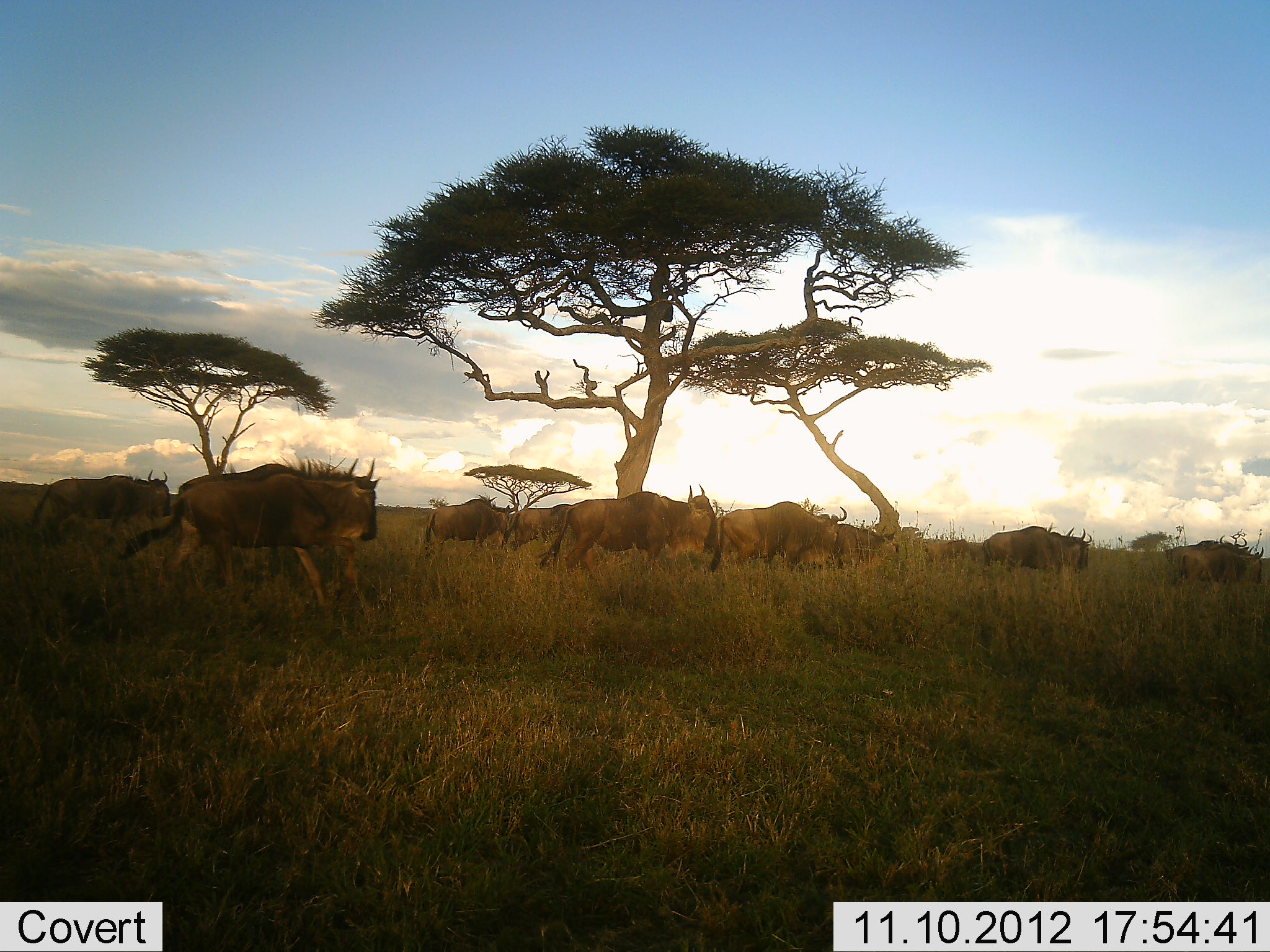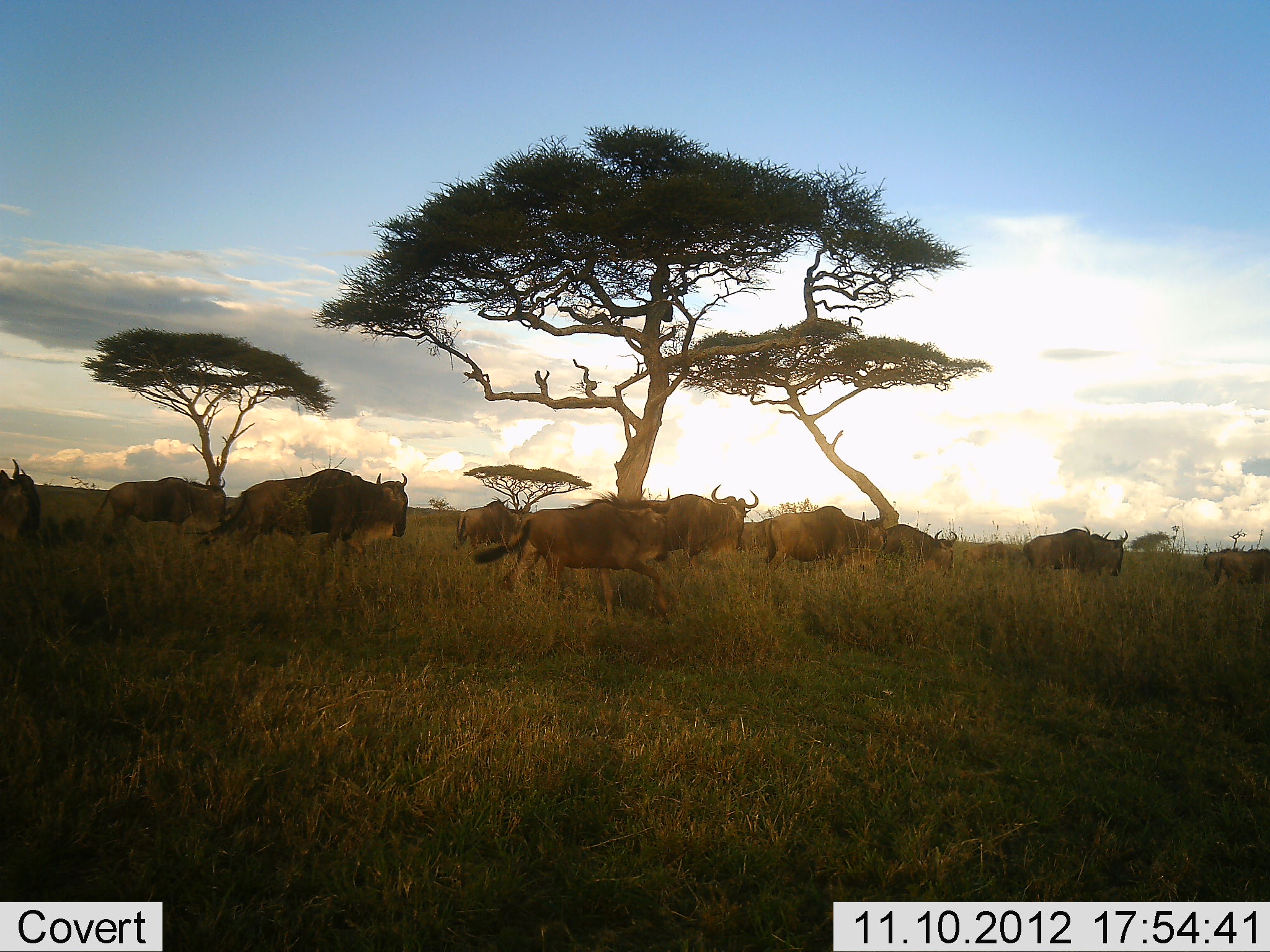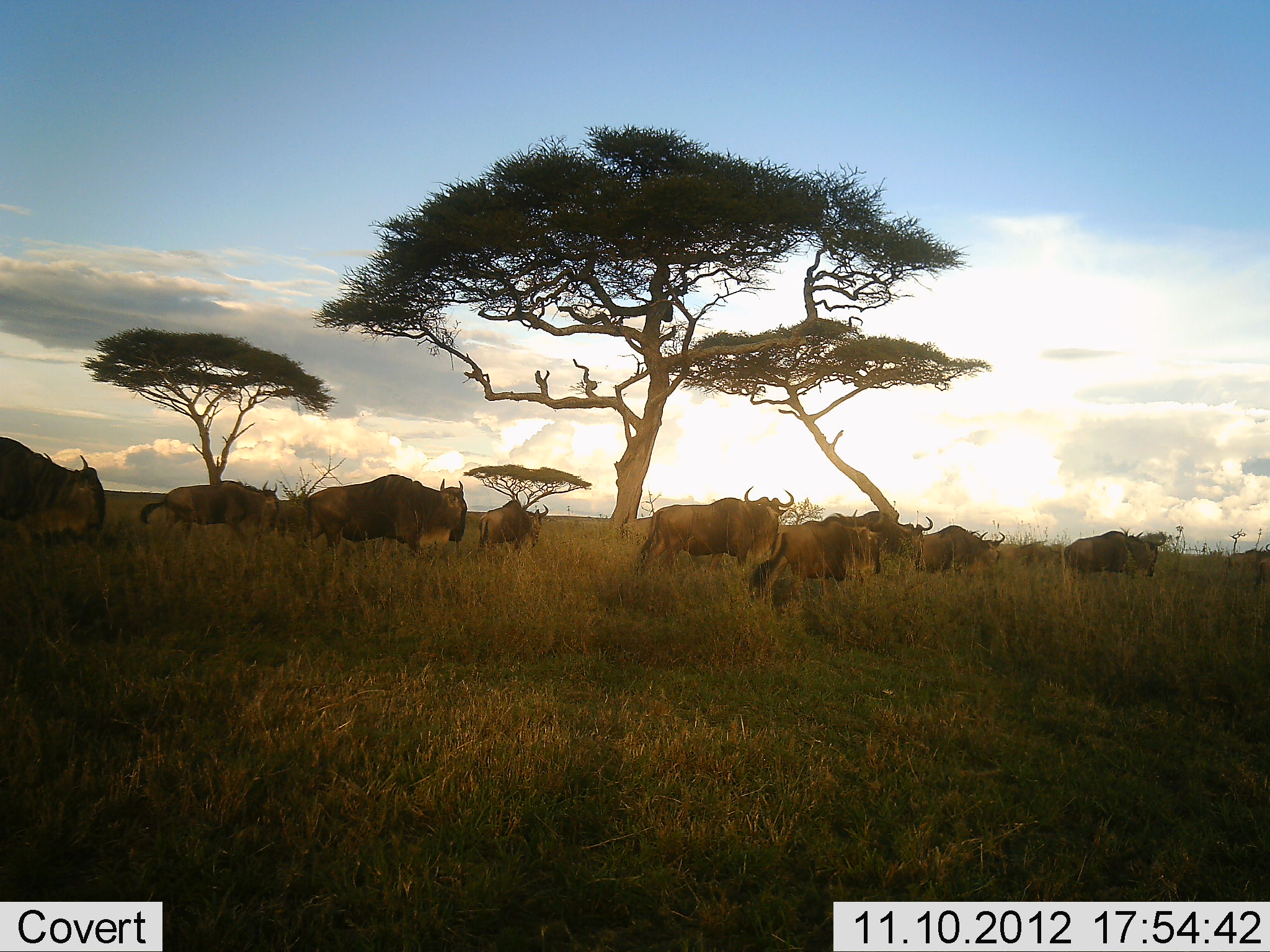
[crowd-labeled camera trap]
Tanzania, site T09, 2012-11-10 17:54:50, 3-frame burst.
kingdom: Animalia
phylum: Chordata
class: Mammalia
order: Artiodactyla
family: Bovidae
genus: Connochaetes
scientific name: Connochaetes taurinus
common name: blue wildebeest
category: wildebeest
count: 11-50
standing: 0%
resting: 0%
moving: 100%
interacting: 0%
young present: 0%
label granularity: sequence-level